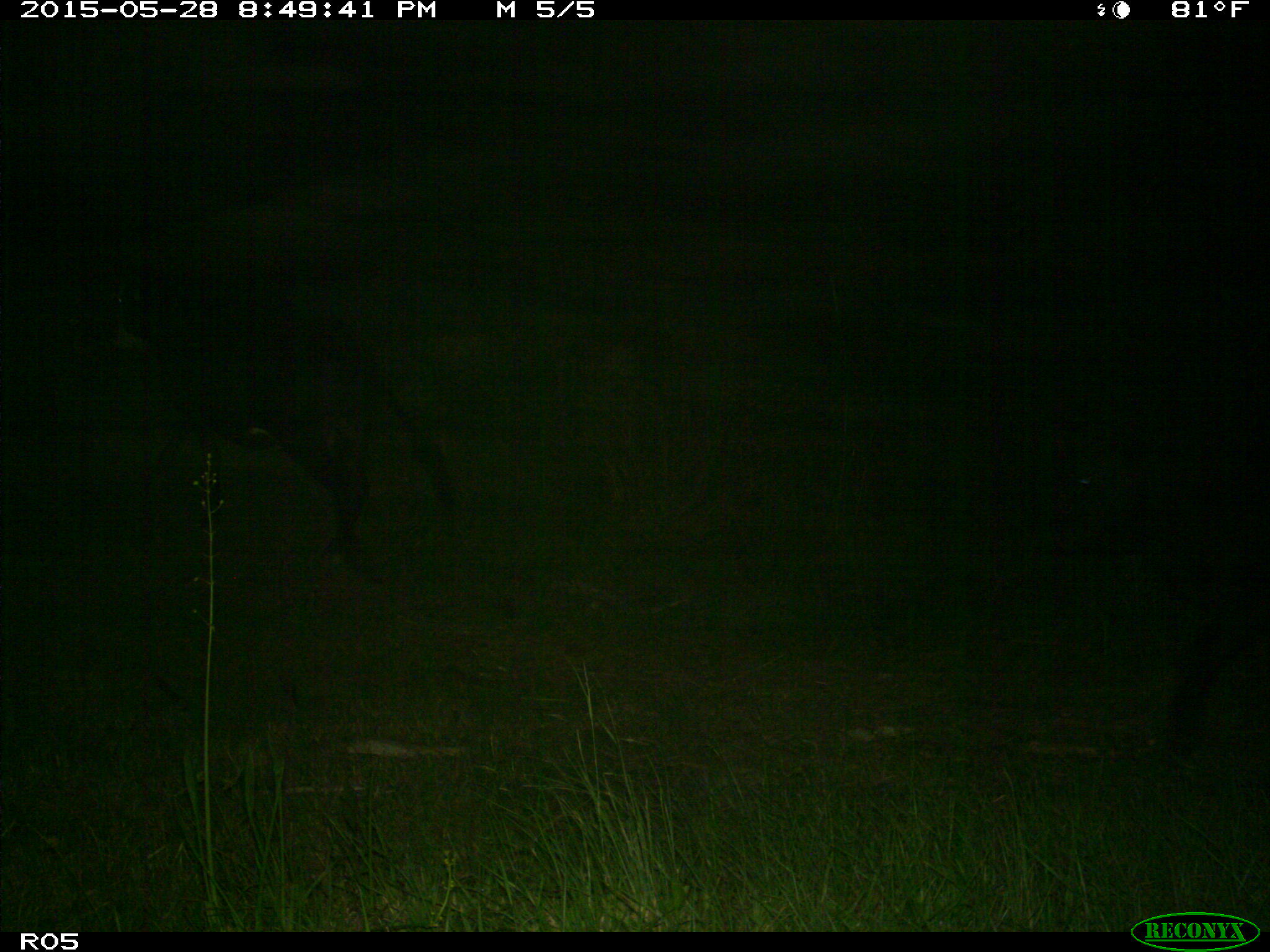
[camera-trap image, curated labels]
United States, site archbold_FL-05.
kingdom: Animalia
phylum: Chordata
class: Mammalia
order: Artiodactyla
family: Bovidae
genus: Bos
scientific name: Bos taurus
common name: domestic cow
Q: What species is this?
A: Bos taurus (domestic cow).